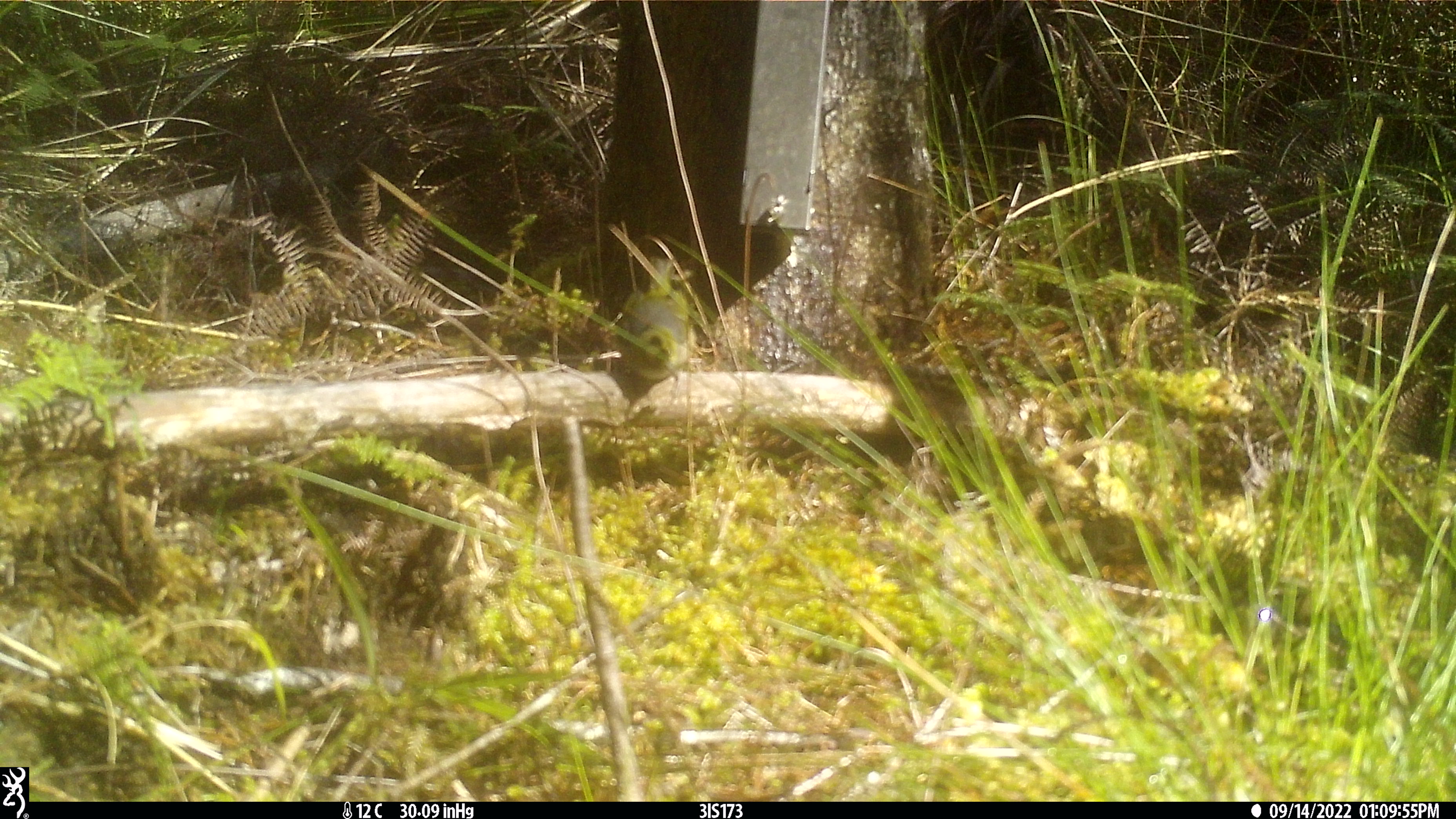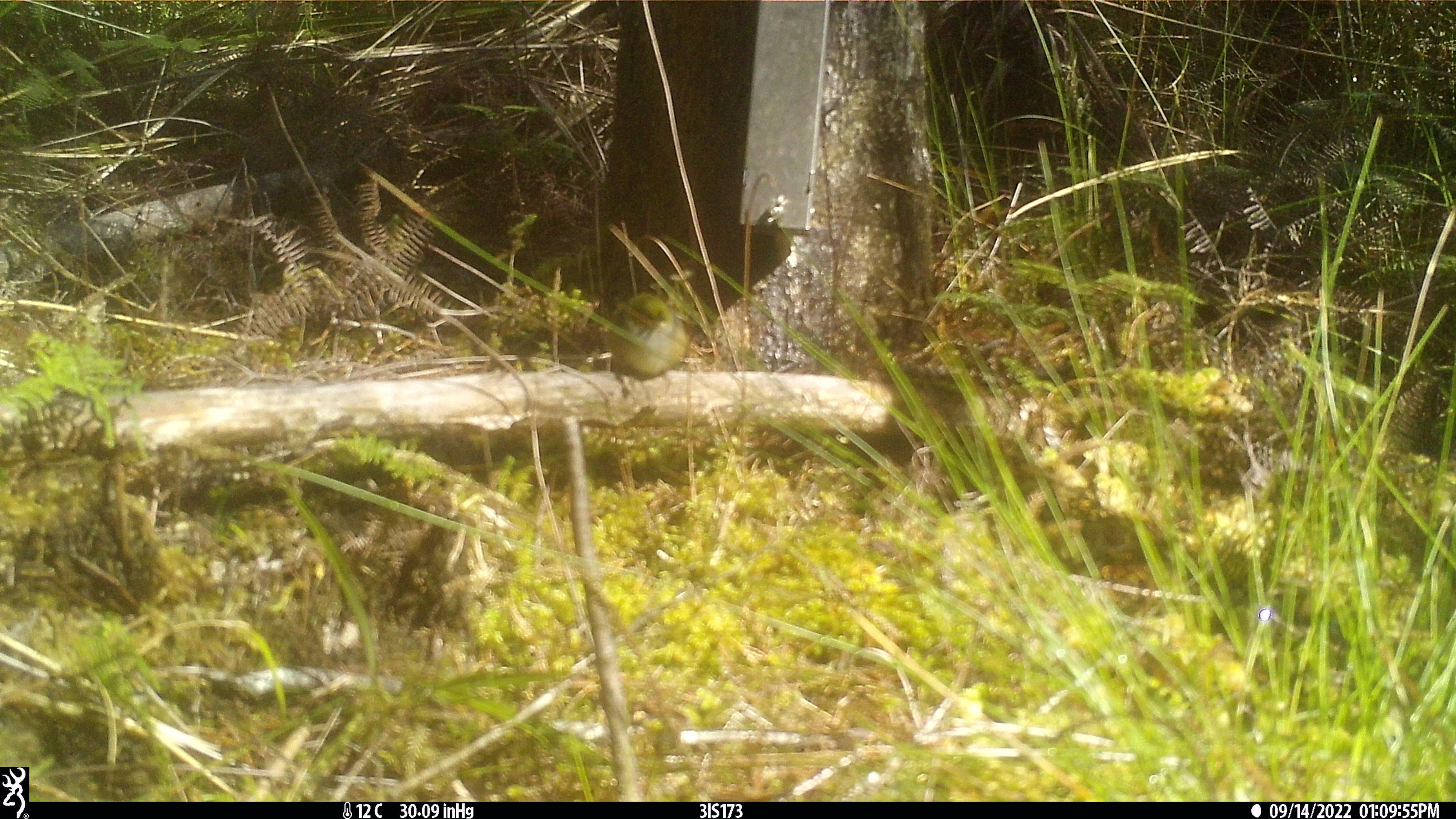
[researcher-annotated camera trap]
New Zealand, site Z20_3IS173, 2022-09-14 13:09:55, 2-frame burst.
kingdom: Animalia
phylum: Chordata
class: Aves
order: Passeriformes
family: Zosteropidae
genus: Zosterops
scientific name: Zosterops lateralis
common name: silvereye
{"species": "silvereye (Zosterops lateralis)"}